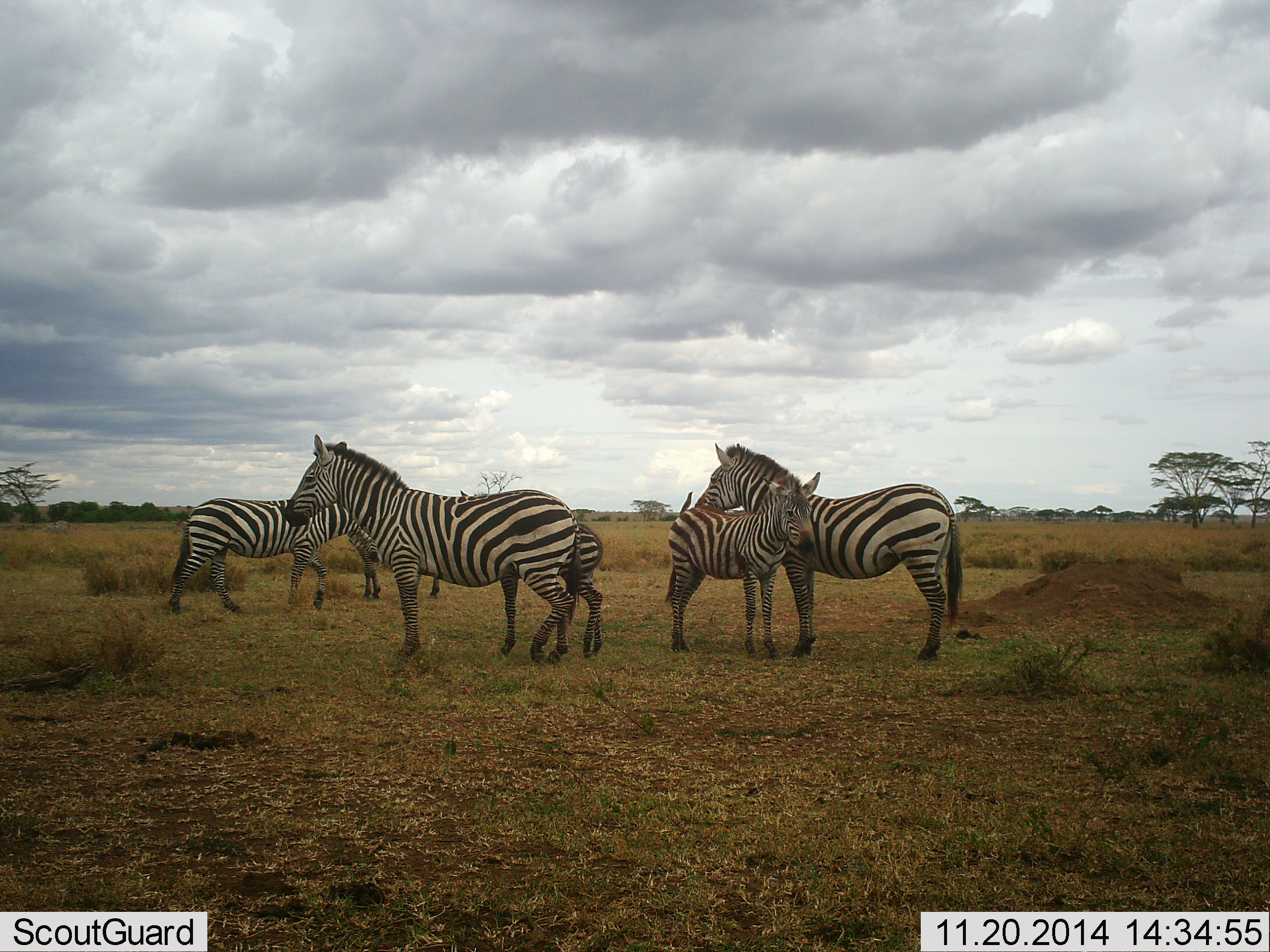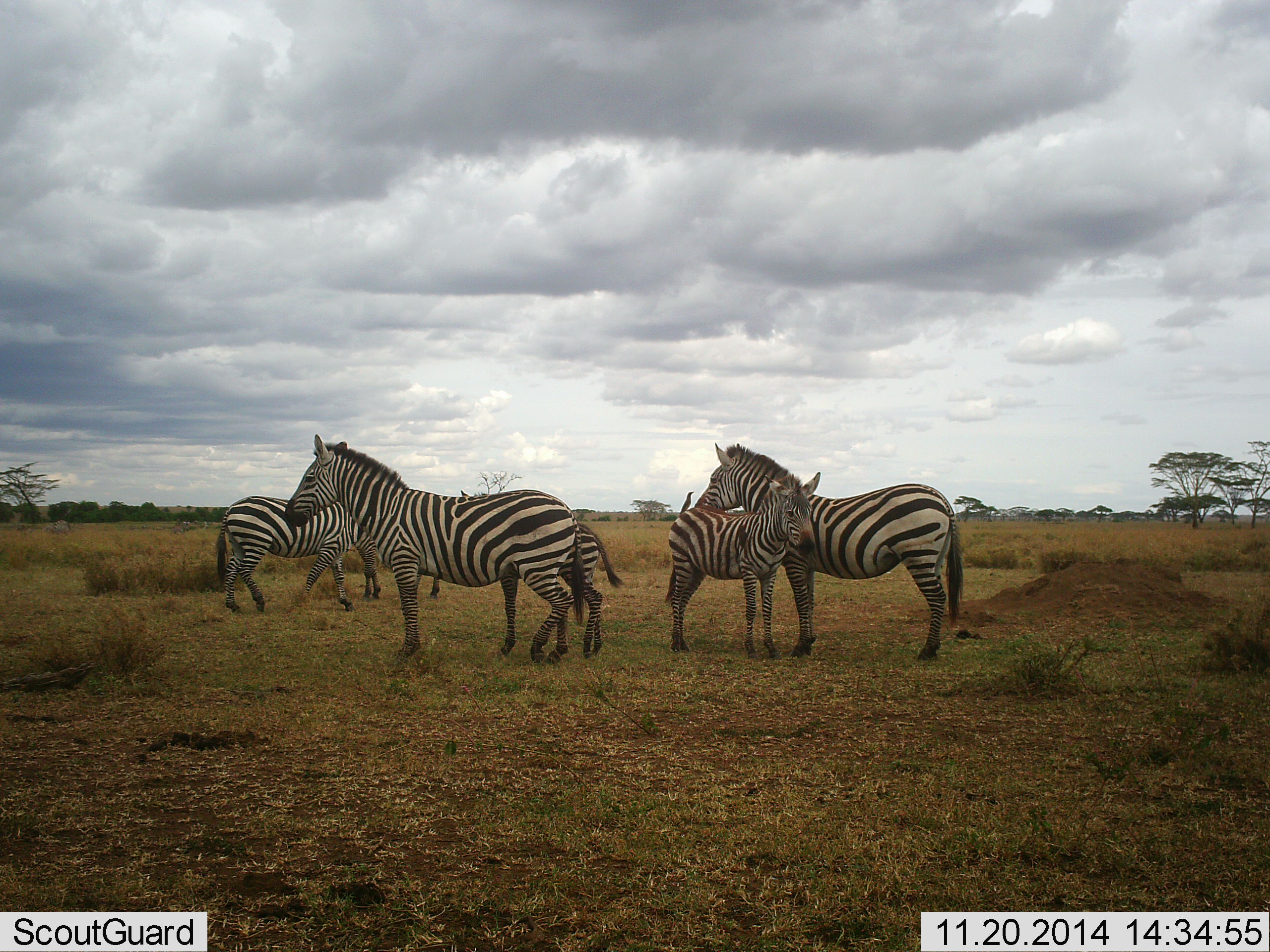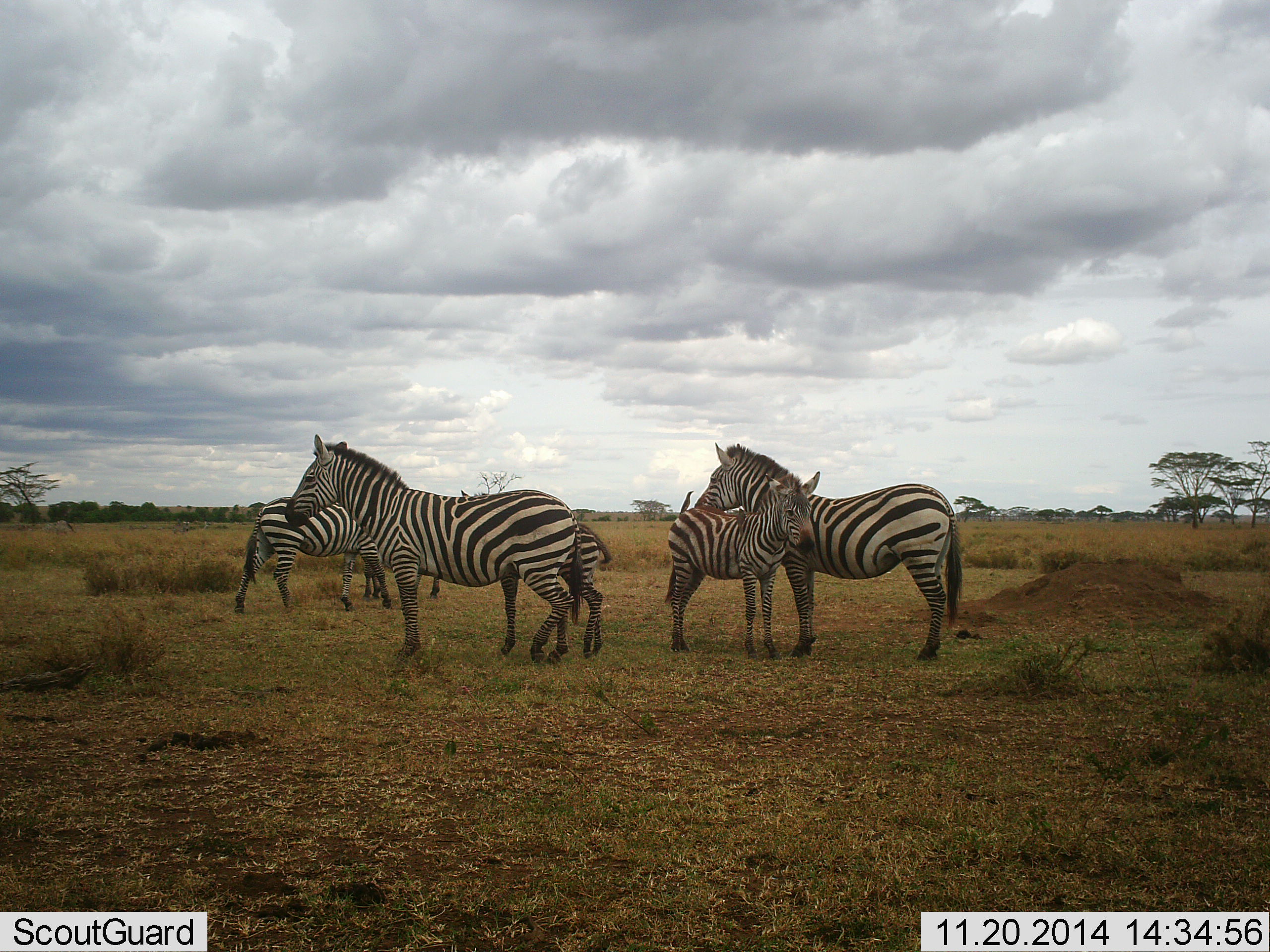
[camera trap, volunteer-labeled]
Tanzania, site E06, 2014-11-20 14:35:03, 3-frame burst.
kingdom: Animalia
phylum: Chordata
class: Mammalia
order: Perissodactyla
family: Equidae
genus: Equus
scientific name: Equus quagga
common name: plains zebra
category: zebra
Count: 6.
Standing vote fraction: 100%.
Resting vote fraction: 0%.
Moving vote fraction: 45%.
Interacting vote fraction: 9%.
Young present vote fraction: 73%.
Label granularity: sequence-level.